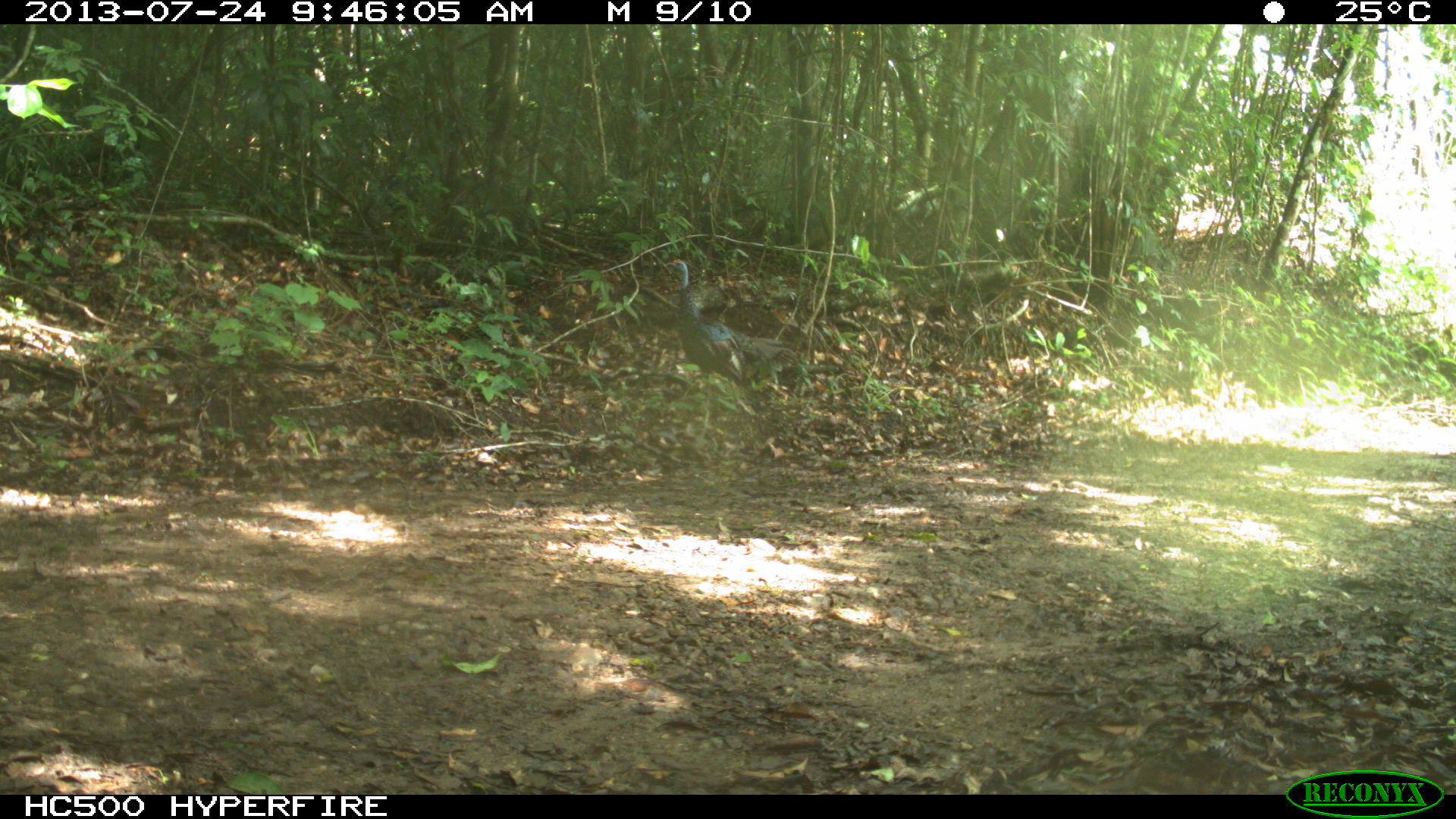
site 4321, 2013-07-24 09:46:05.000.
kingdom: Animalia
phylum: Chordata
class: Aves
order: Galliformes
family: Phasianidae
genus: Meleagris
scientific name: Meleagris ocellata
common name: ocellated turkey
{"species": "Meleagris ocellata (ocellated turkey)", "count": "1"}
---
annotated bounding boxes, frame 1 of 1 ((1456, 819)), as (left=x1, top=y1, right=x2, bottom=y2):
meleagris ocellata: (left=664, top=257, right=798, bottom=390)